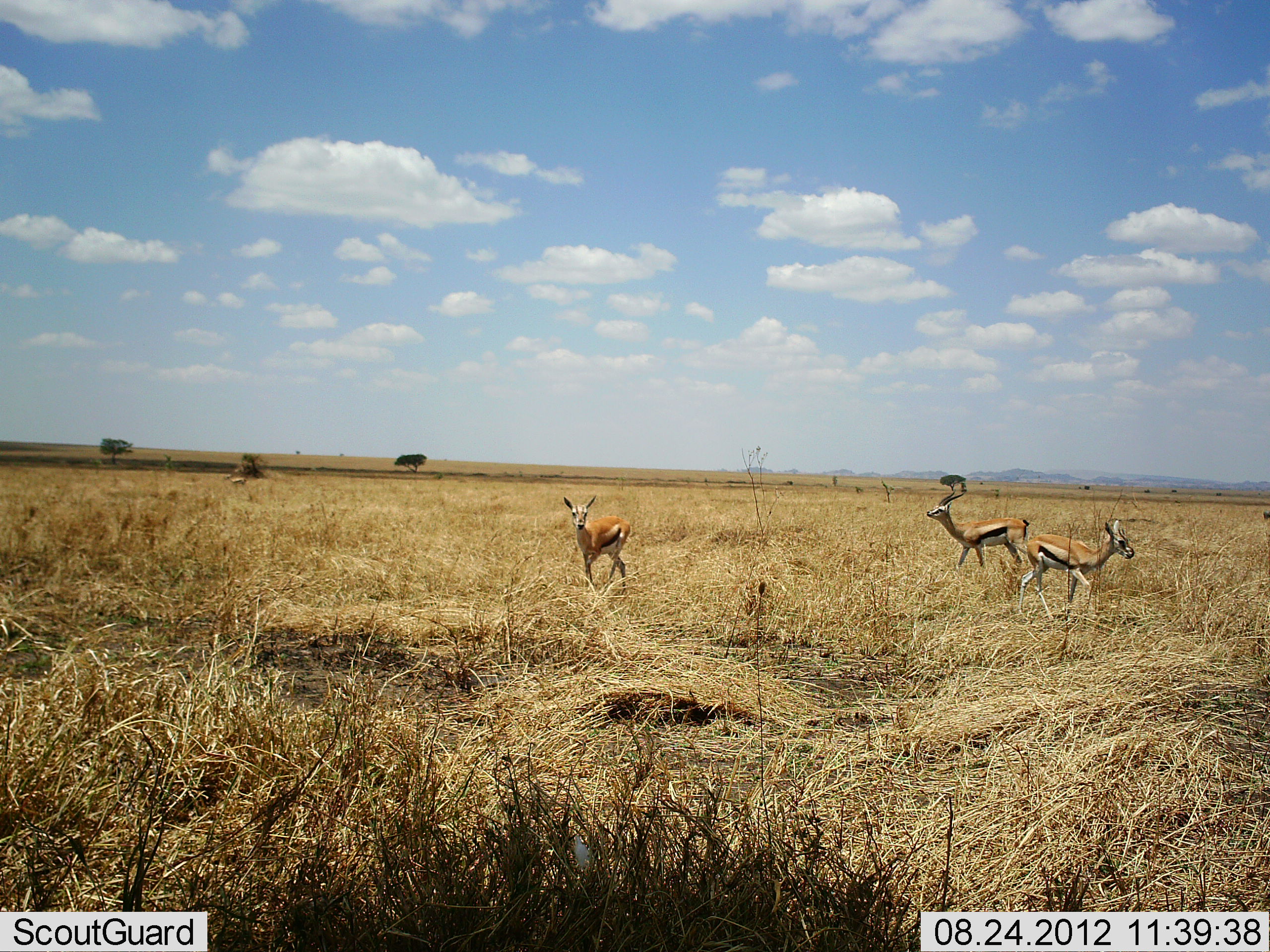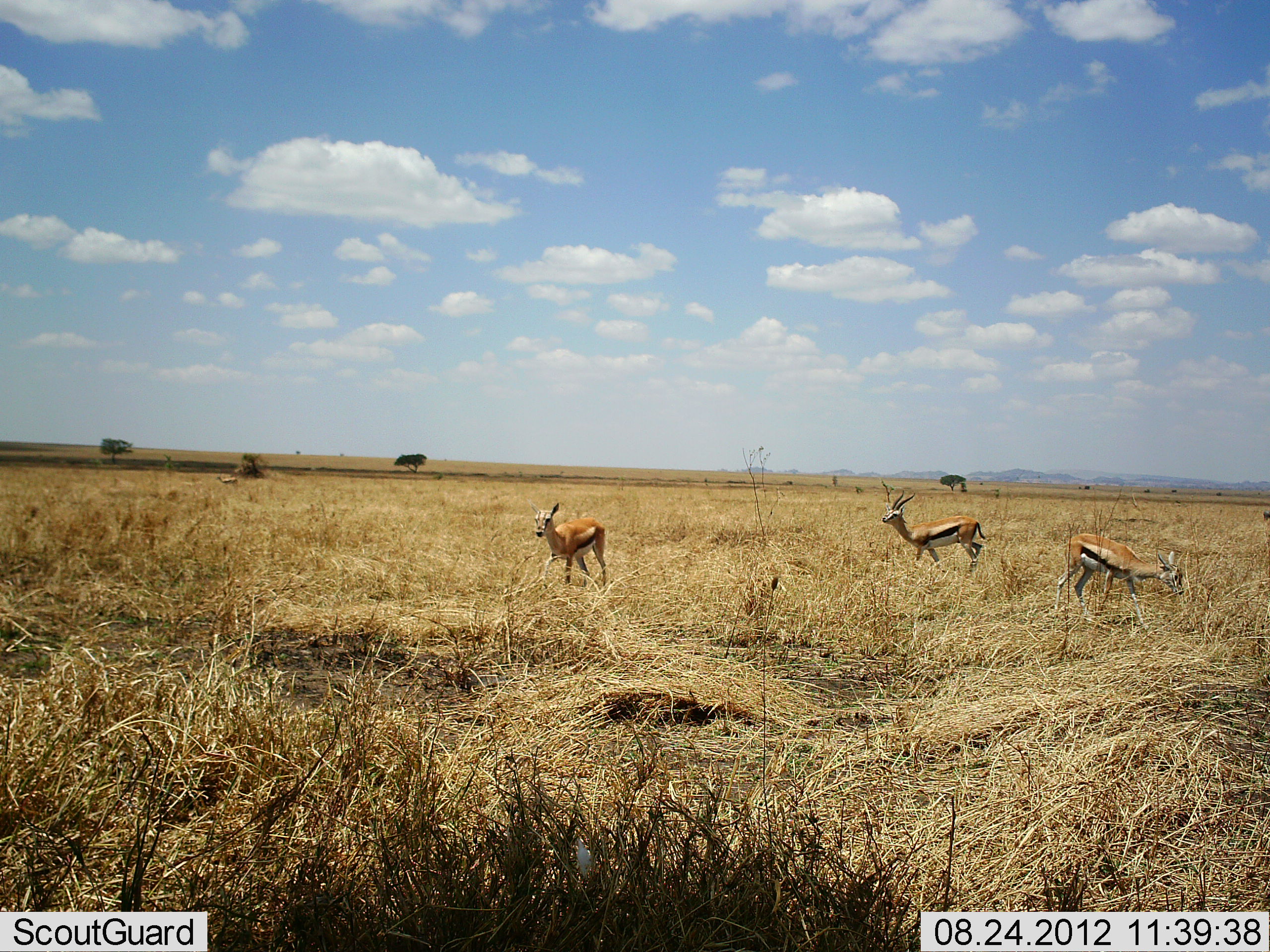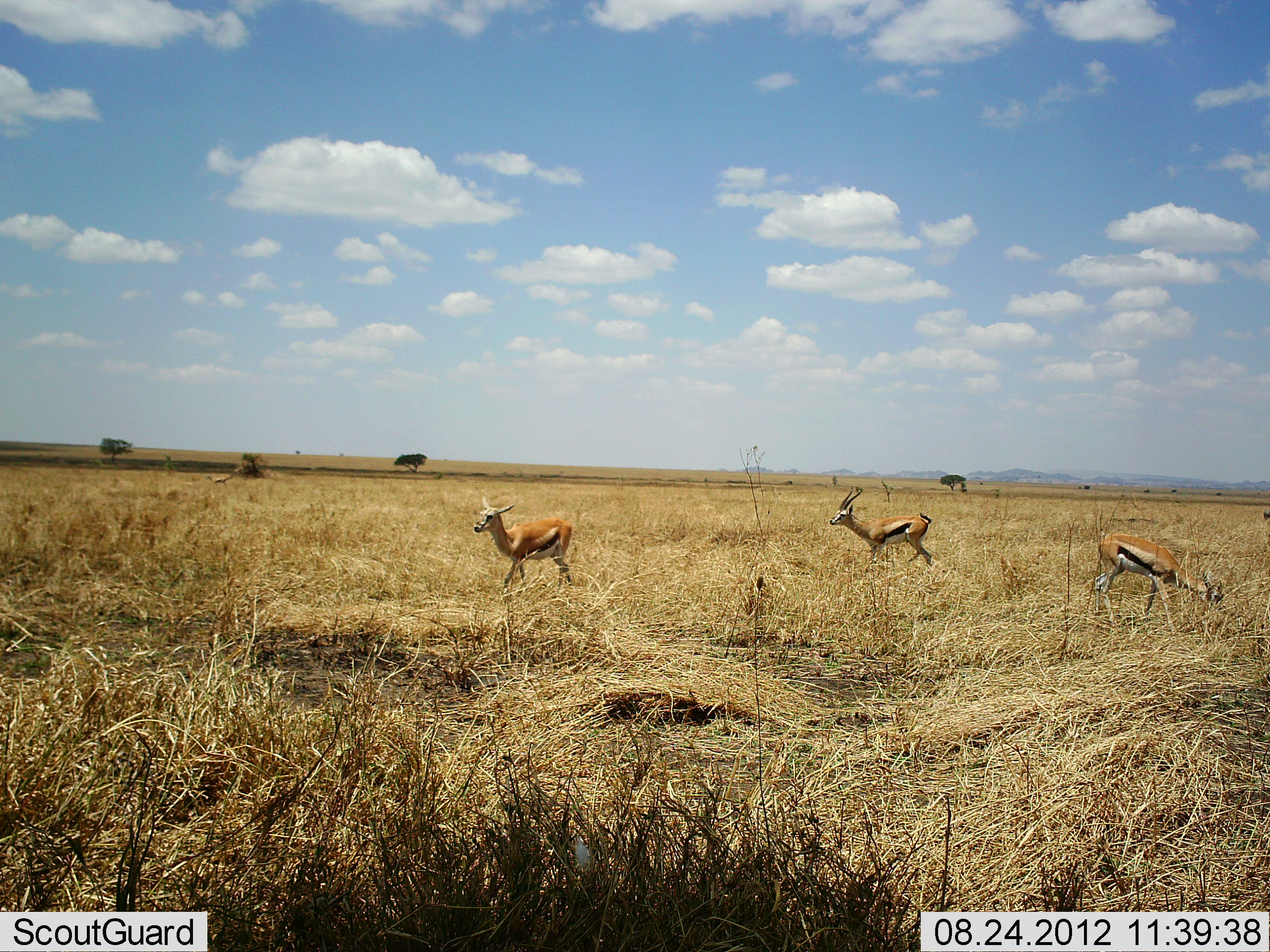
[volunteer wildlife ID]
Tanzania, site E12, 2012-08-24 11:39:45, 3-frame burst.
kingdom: Animalia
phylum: Chordata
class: Mammalia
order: Artiodactyla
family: Bovidae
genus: Eudorcas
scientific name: Eudorcas thomsonii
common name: thomson's gazelle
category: gazellethomsons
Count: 3.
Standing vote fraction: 10%.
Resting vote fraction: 0%.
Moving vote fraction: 90%.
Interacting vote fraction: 0%.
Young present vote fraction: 0%.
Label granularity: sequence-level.